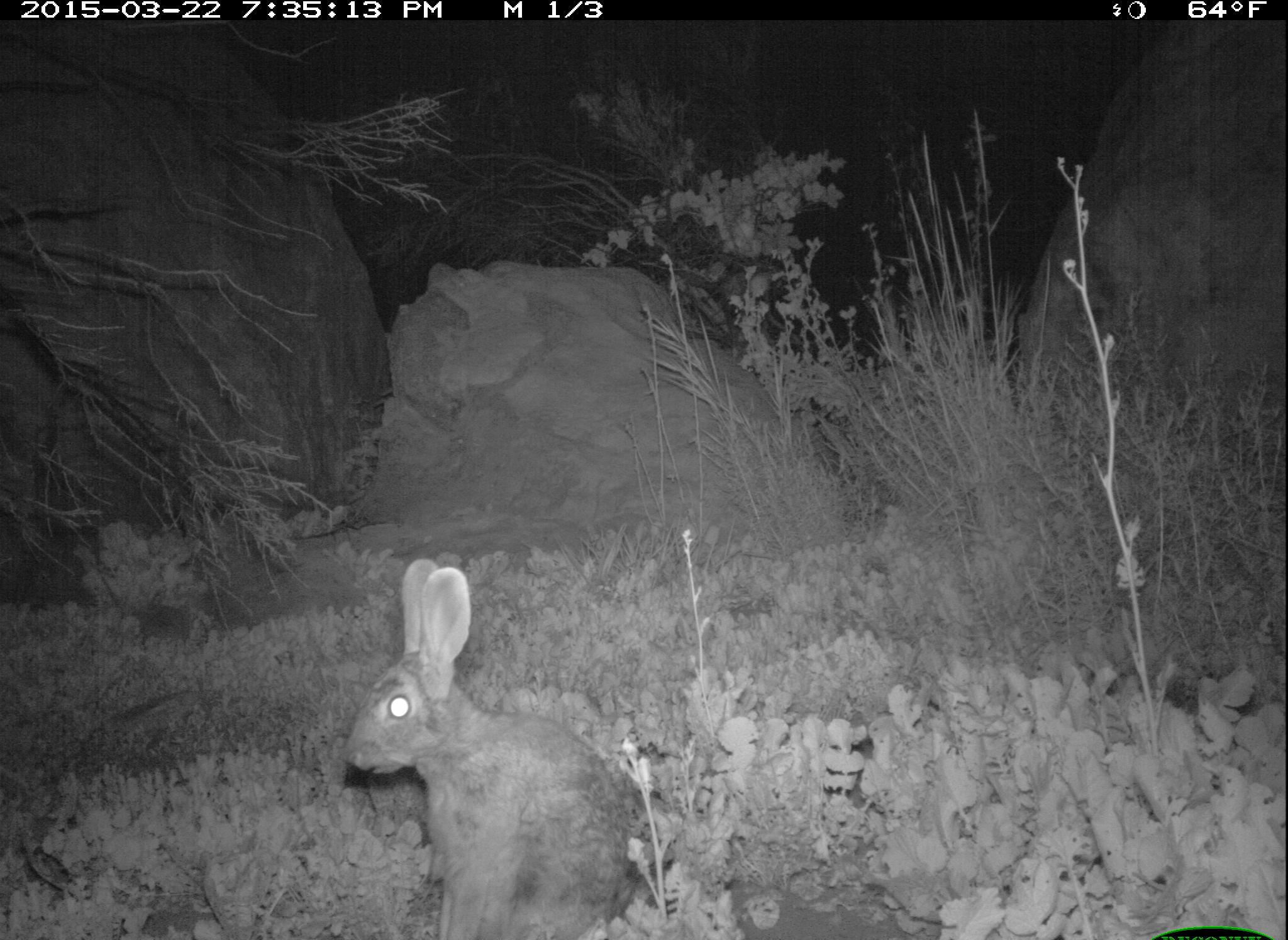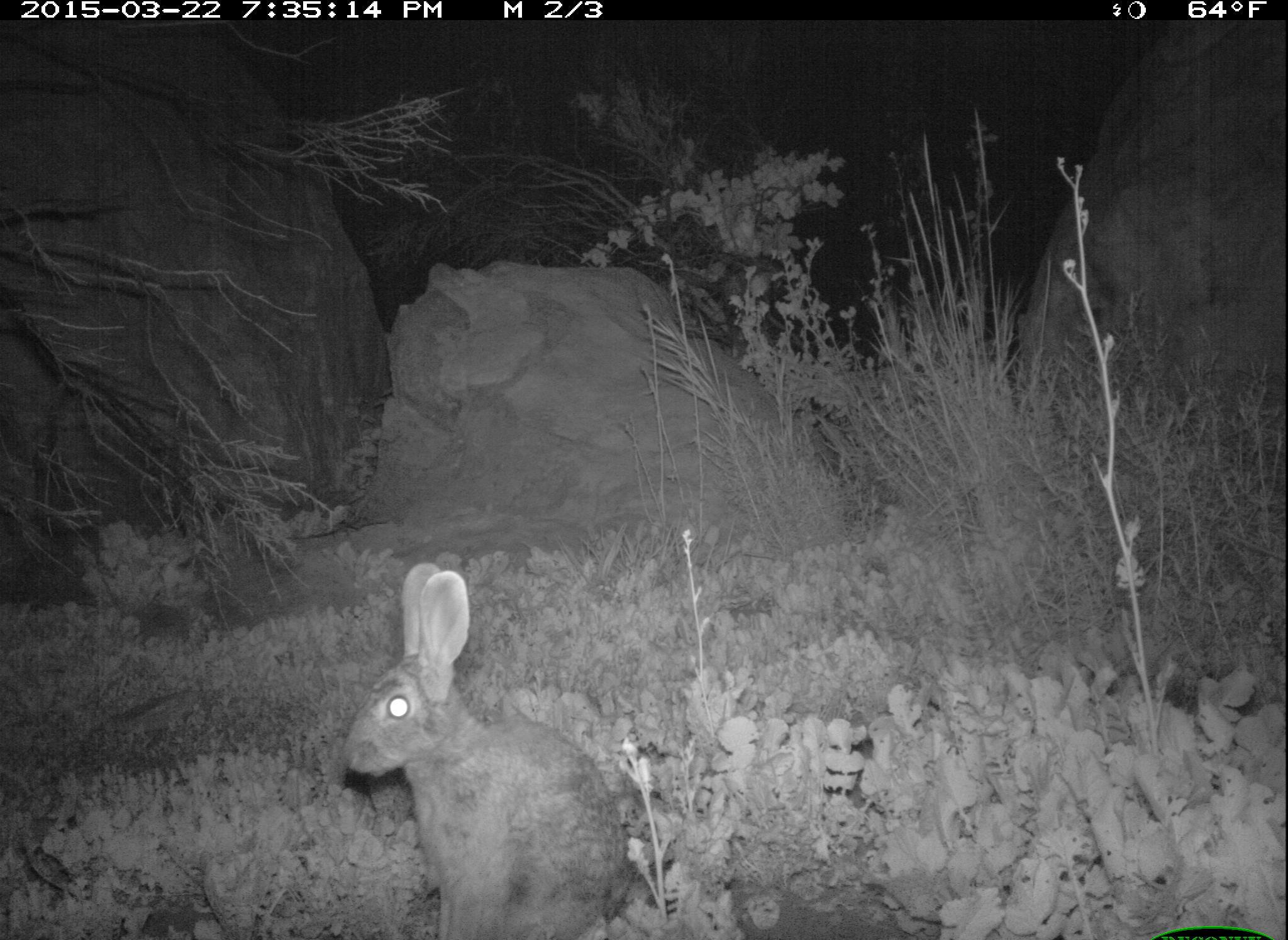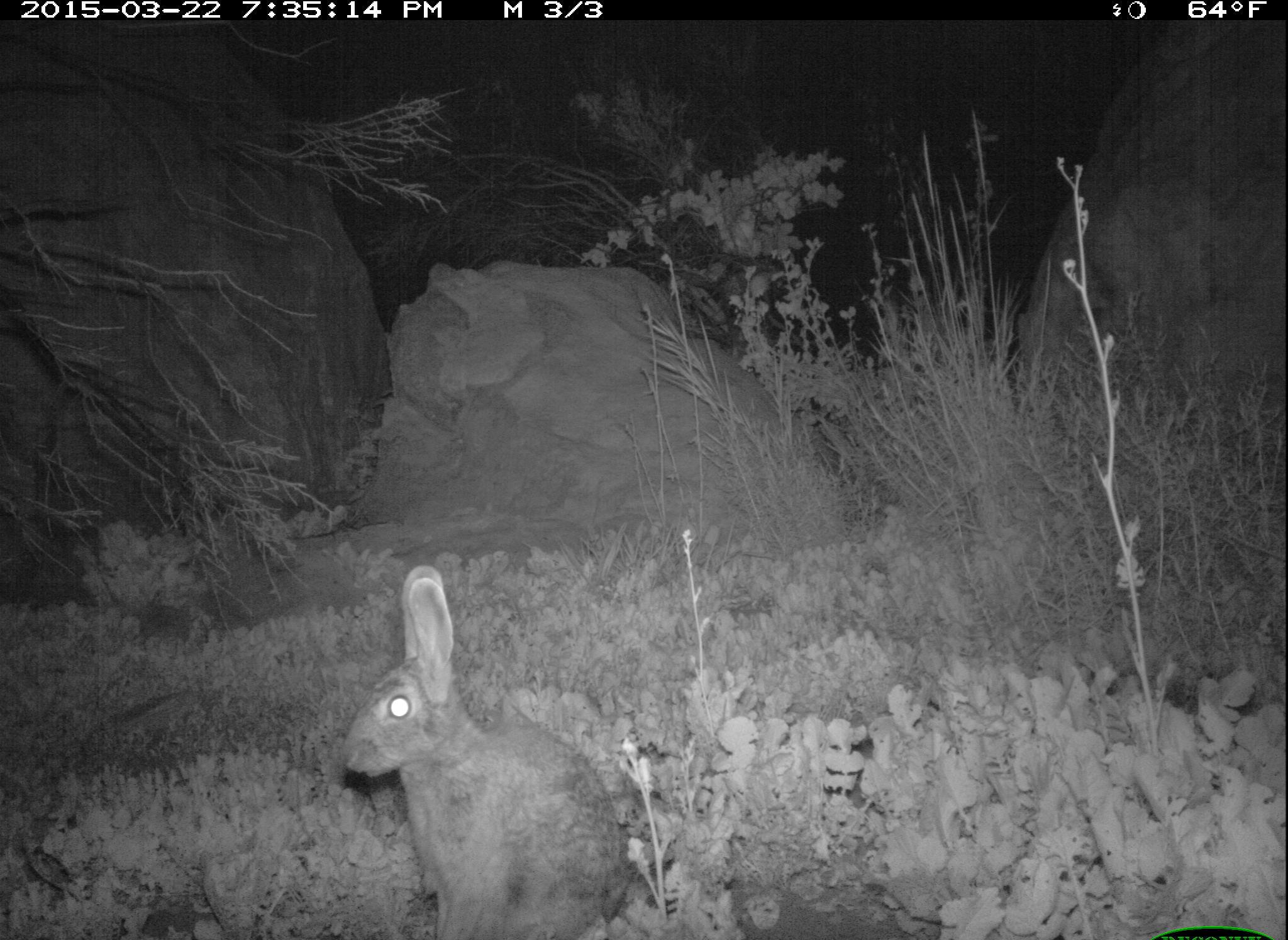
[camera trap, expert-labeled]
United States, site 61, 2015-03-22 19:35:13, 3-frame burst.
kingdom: Animalia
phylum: Chordata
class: Mammalia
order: Lagomorpha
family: Leporidae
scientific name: Leporidae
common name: rabbits and hares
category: rabbit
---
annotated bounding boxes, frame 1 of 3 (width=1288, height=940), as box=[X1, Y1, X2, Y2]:
rabbit: box=[332, 544, 641, 931]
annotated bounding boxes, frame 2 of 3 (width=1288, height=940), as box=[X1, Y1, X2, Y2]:
rabbit: box=[333, 556, 646, 937]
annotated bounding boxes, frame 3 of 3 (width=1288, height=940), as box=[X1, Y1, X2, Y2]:
rabbit: box=[317, 549, 641, 934]